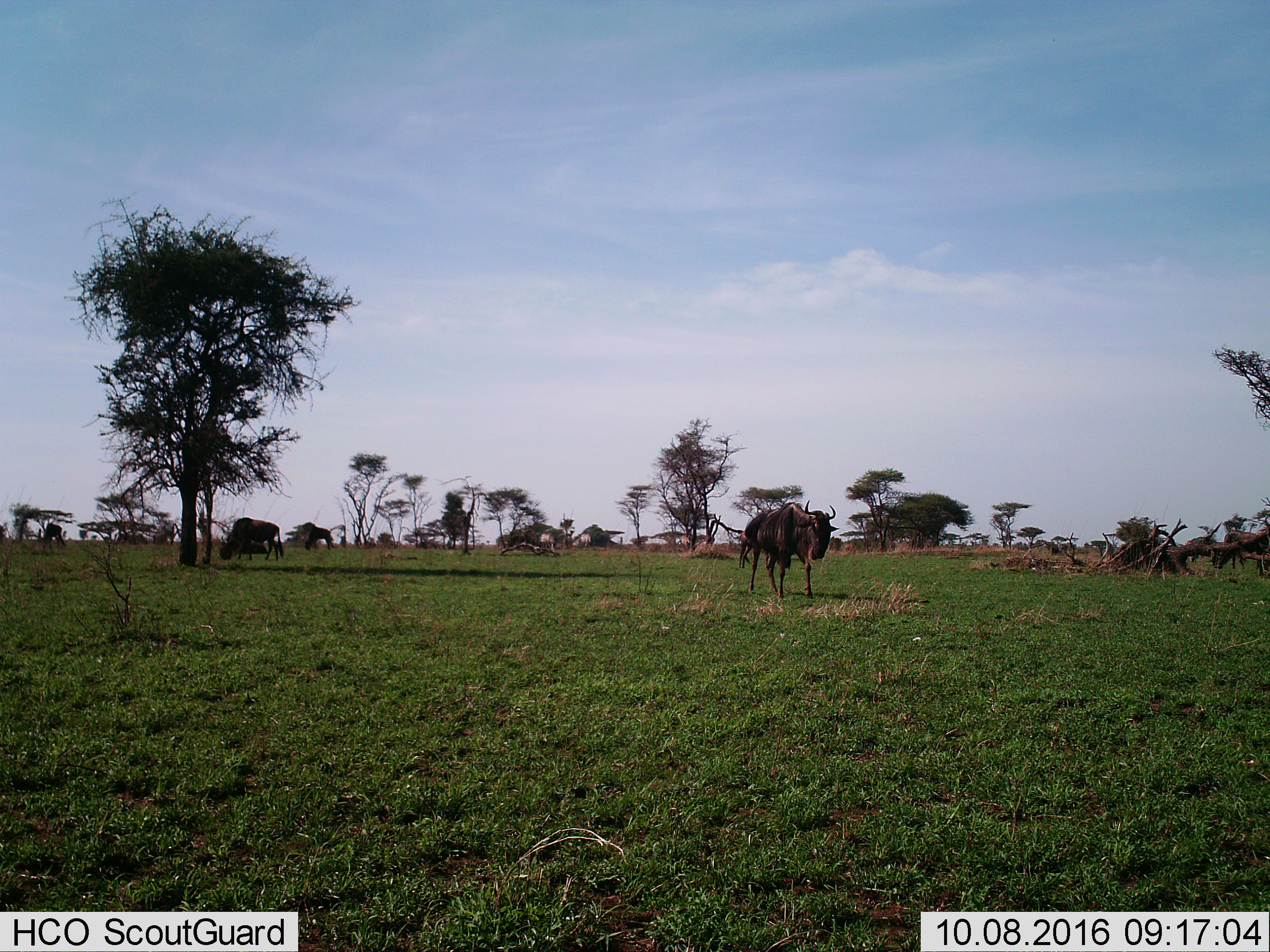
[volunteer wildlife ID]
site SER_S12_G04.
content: unidentified animal